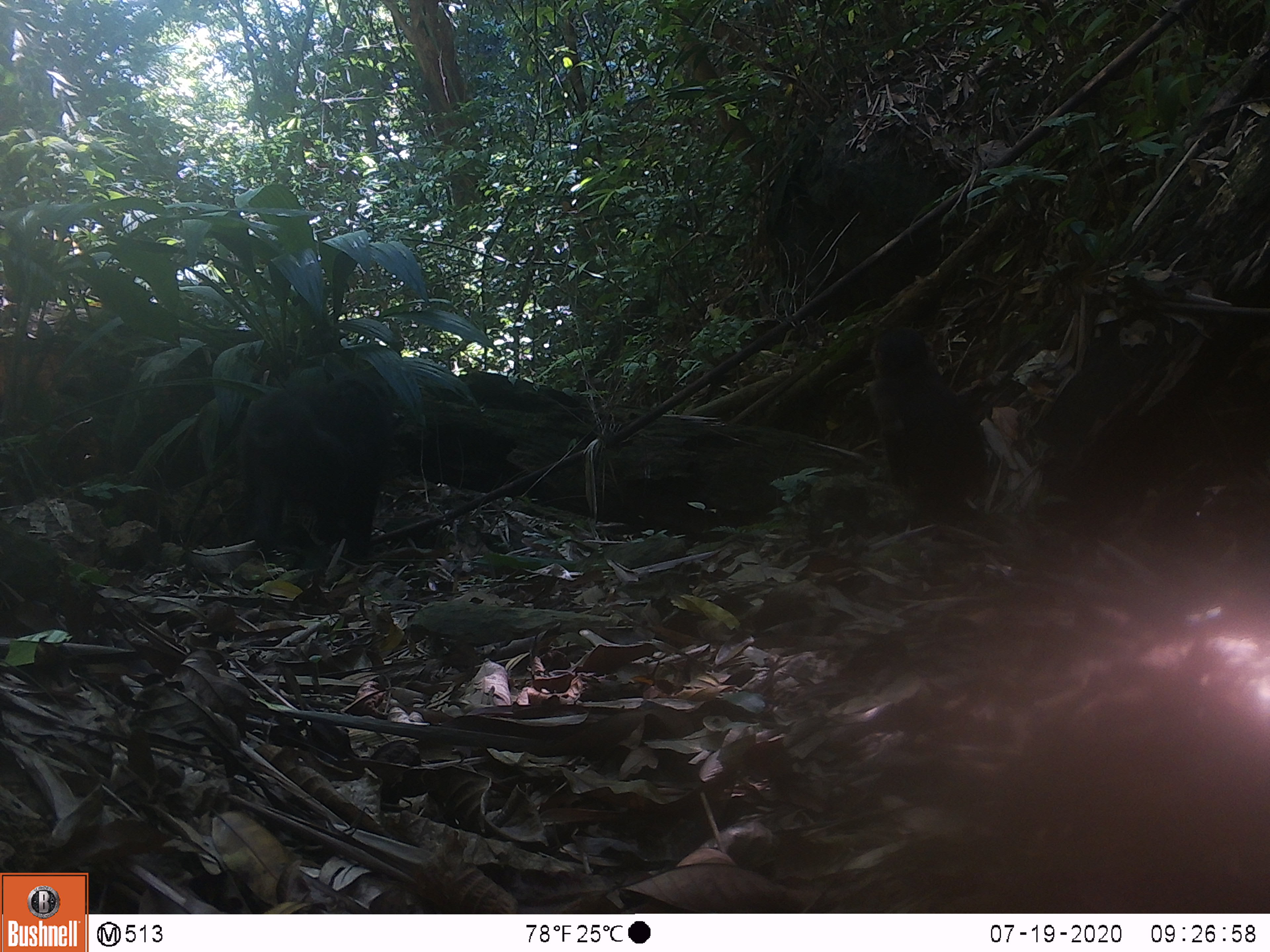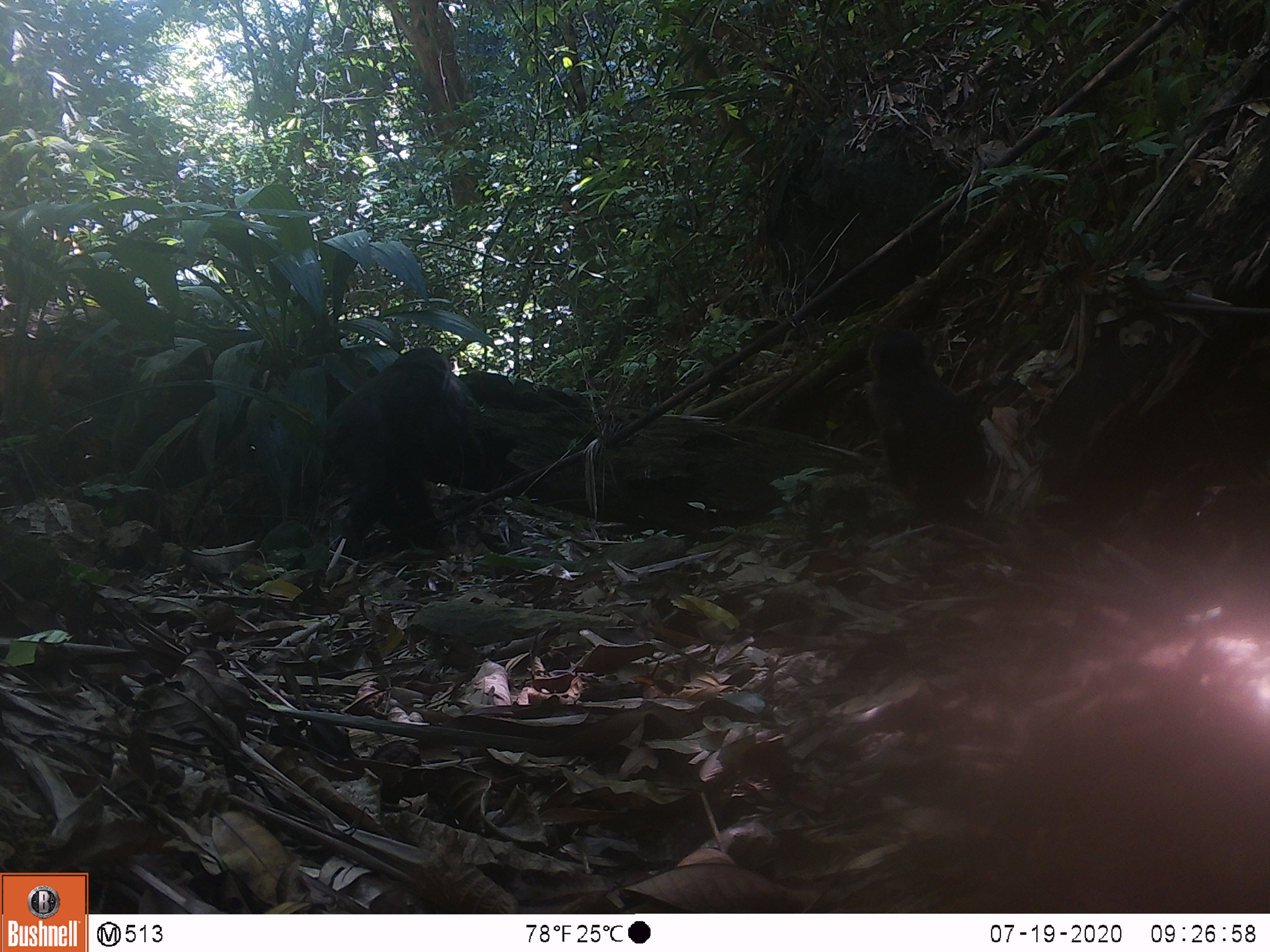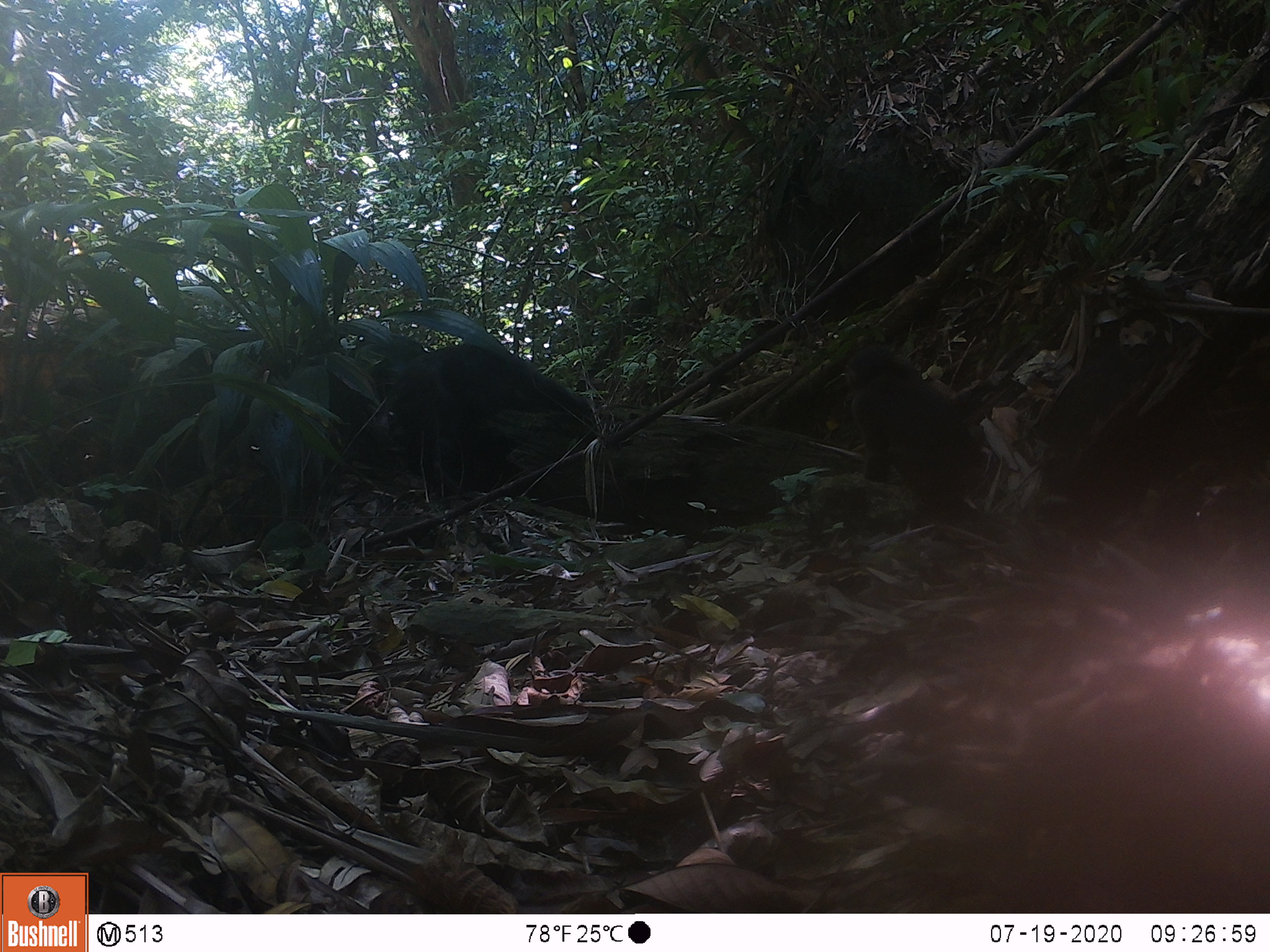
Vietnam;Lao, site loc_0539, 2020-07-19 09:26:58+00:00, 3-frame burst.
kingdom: Animalia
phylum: Chordata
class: Mammalia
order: Primates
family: Cercopithecidae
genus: Macaca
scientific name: Macaca arctoides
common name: stump-tailed macaque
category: stump tailed macaque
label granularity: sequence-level